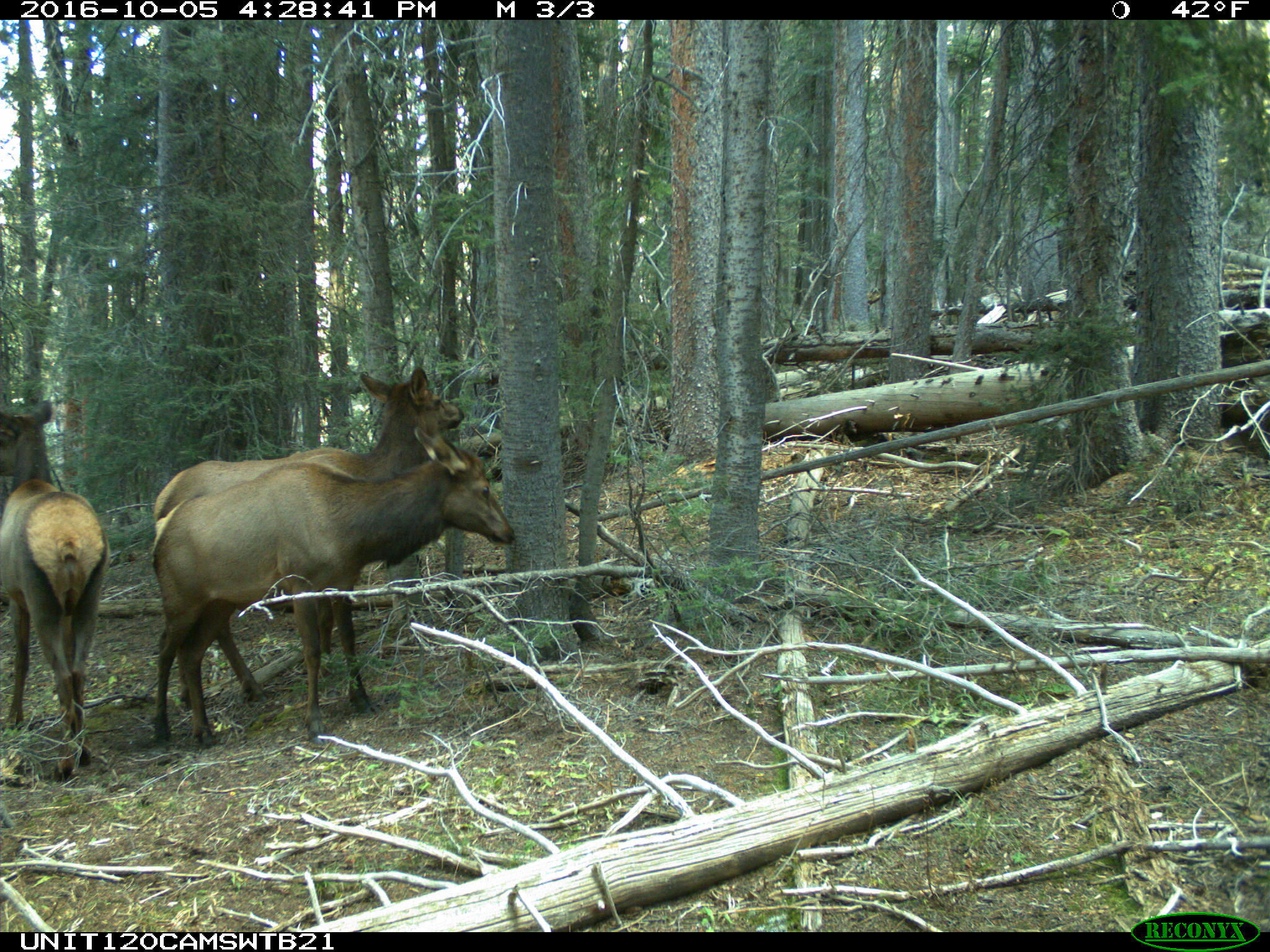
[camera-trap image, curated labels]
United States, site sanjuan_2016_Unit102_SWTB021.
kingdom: Animalia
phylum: Chordata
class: Mammalia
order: Artiodactyla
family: Cervidae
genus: Cervus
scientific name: Cervus elaphus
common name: red deer